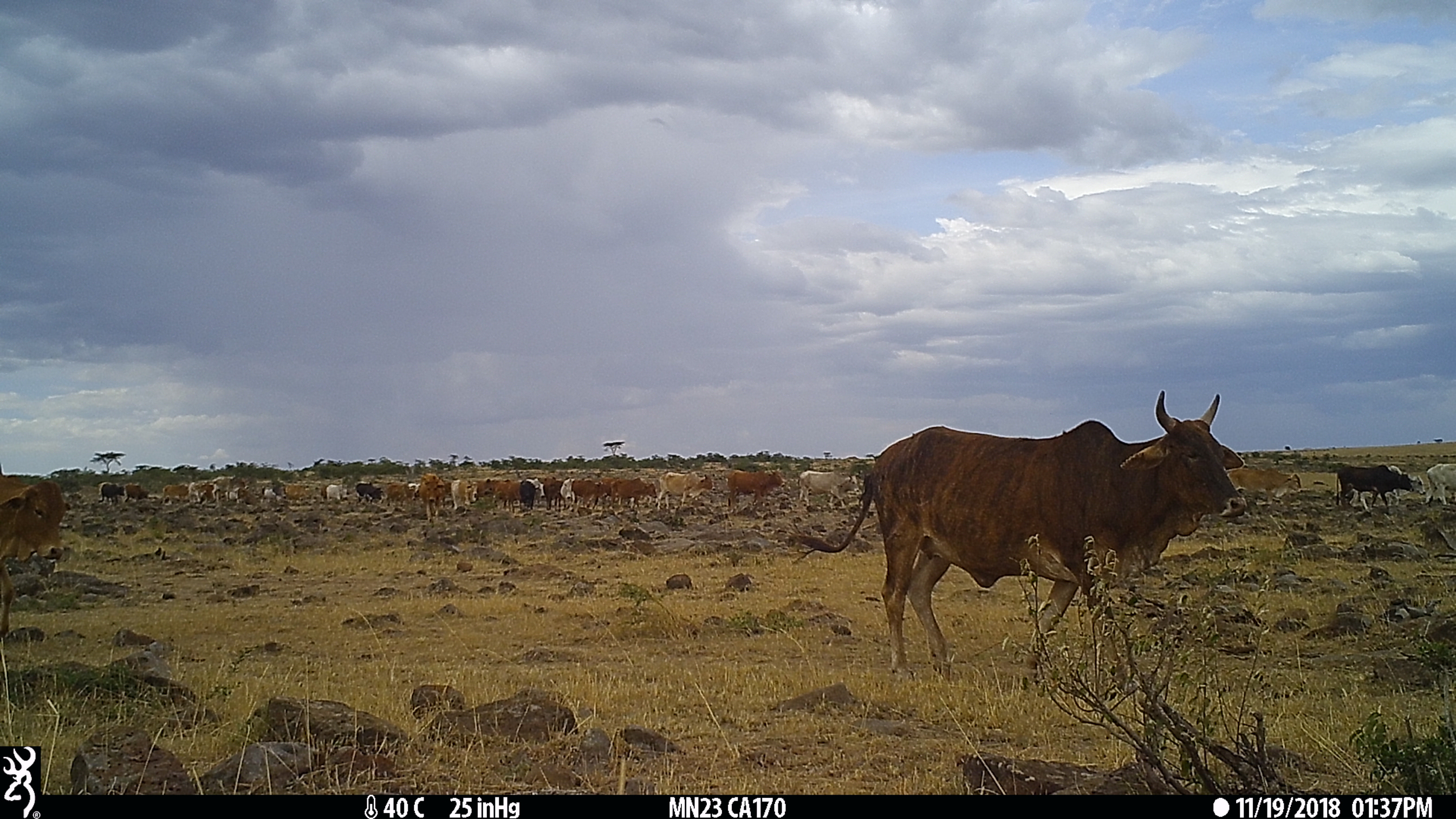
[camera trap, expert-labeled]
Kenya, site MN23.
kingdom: Animalia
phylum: Chordata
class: Mammalia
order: Artiodactyla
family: Bovidae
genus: Bos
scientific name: Bos taurus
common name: cattle